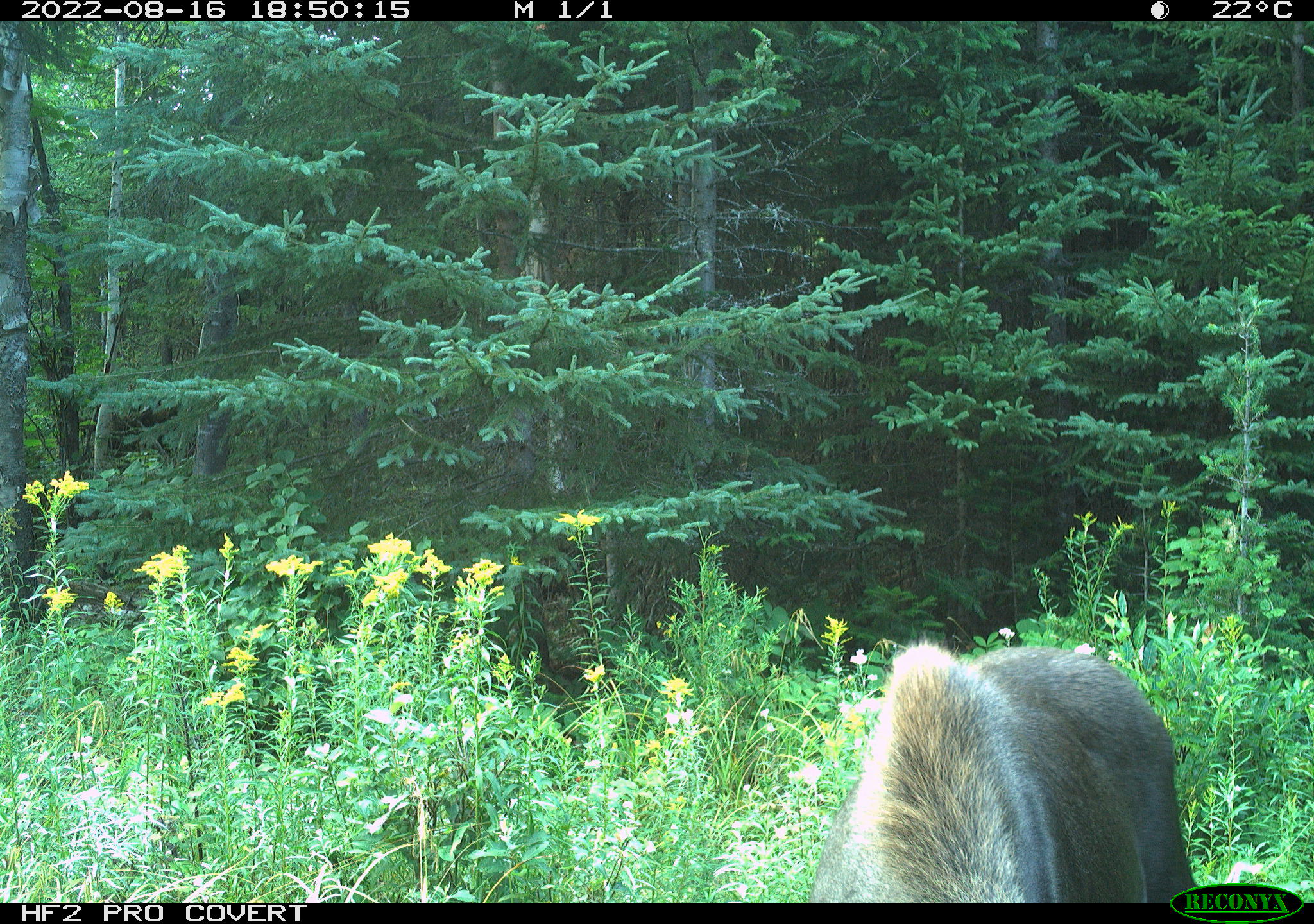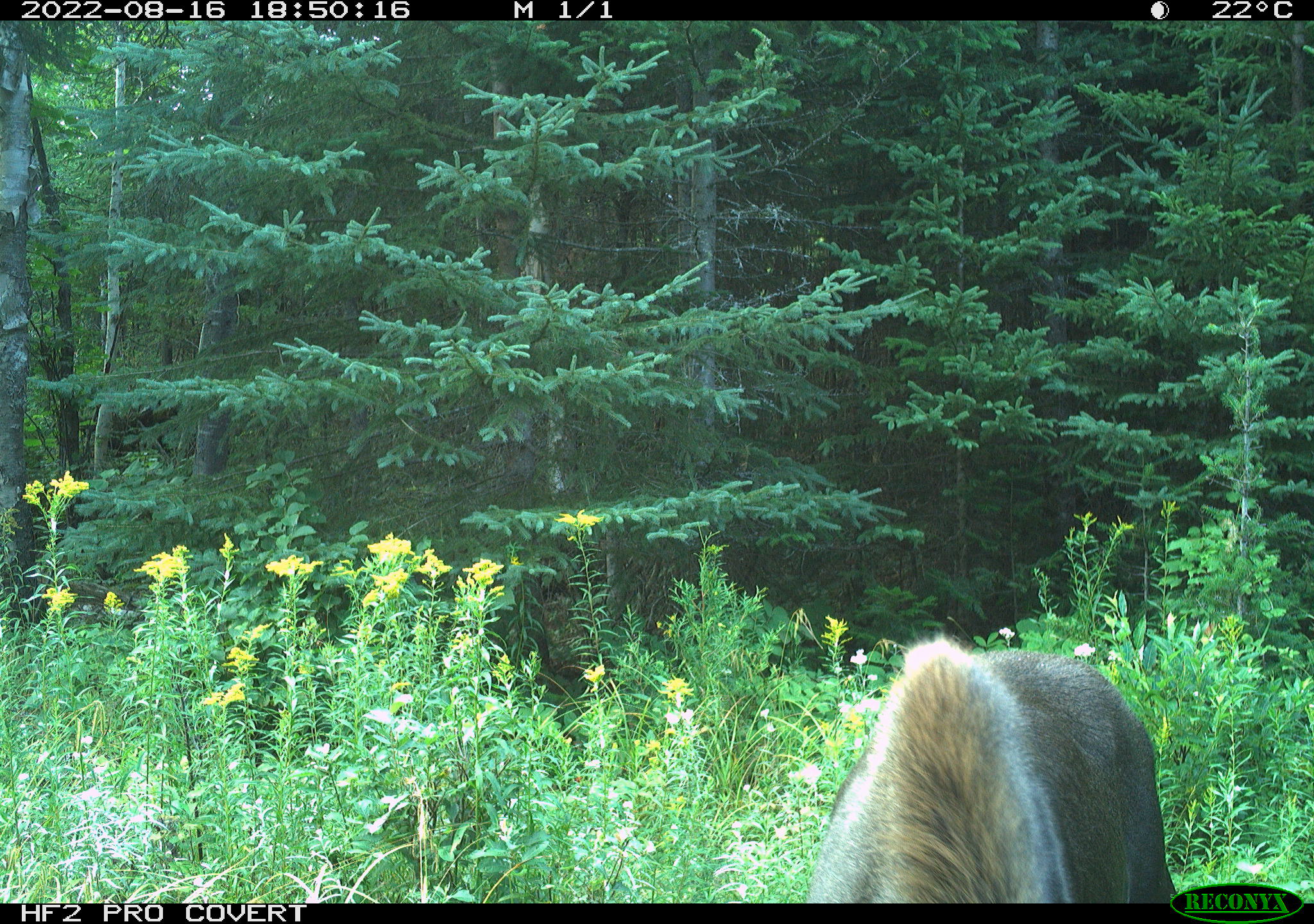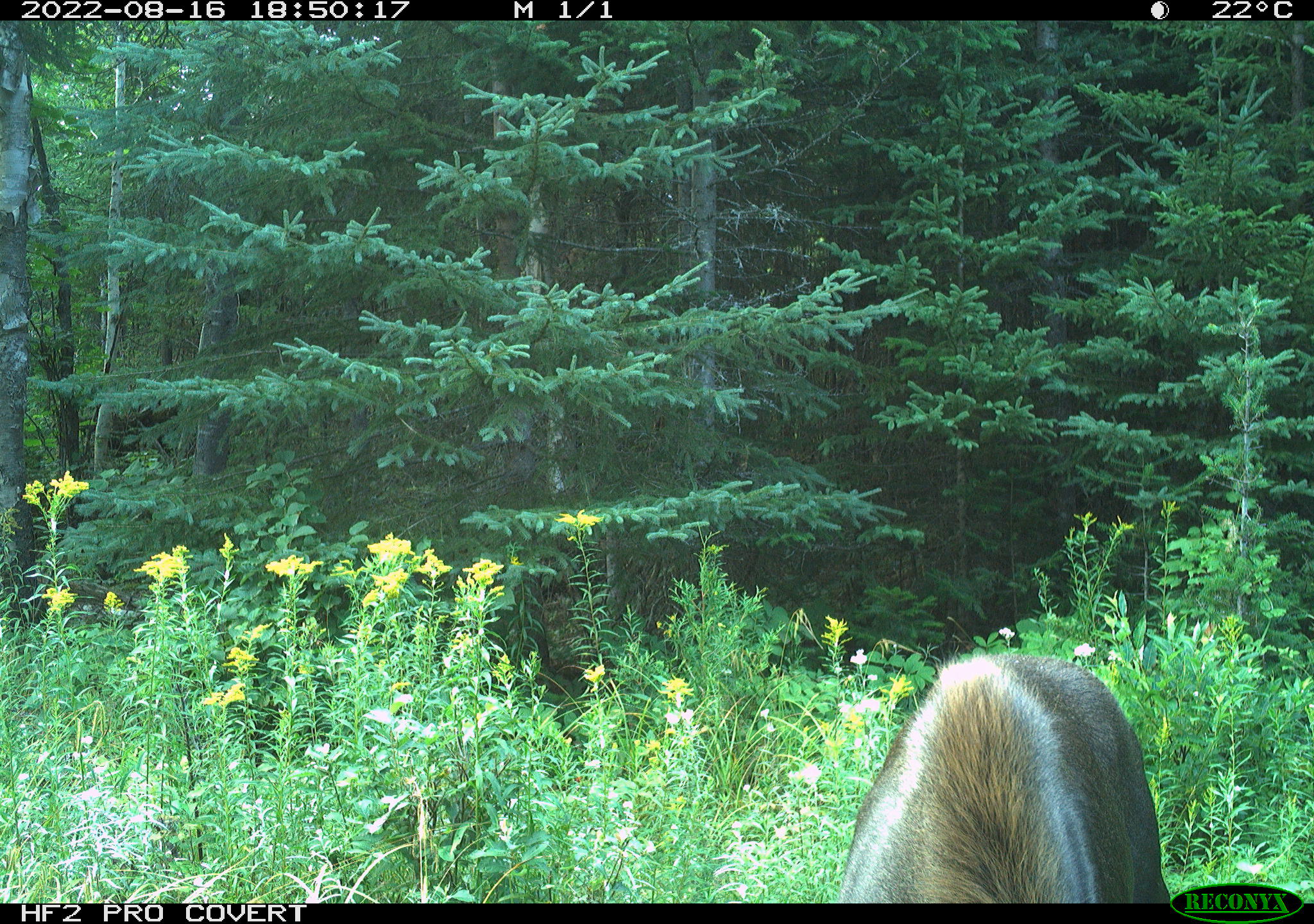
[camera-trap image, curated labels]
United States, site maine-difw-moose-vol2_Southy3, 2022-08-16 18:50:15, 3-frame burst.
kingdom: Animalia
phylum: Chordata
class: Mammalia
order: Artiodactyla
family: Cervidae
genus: Alces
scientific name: Alces alces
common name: moose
Moose (Alces alces).